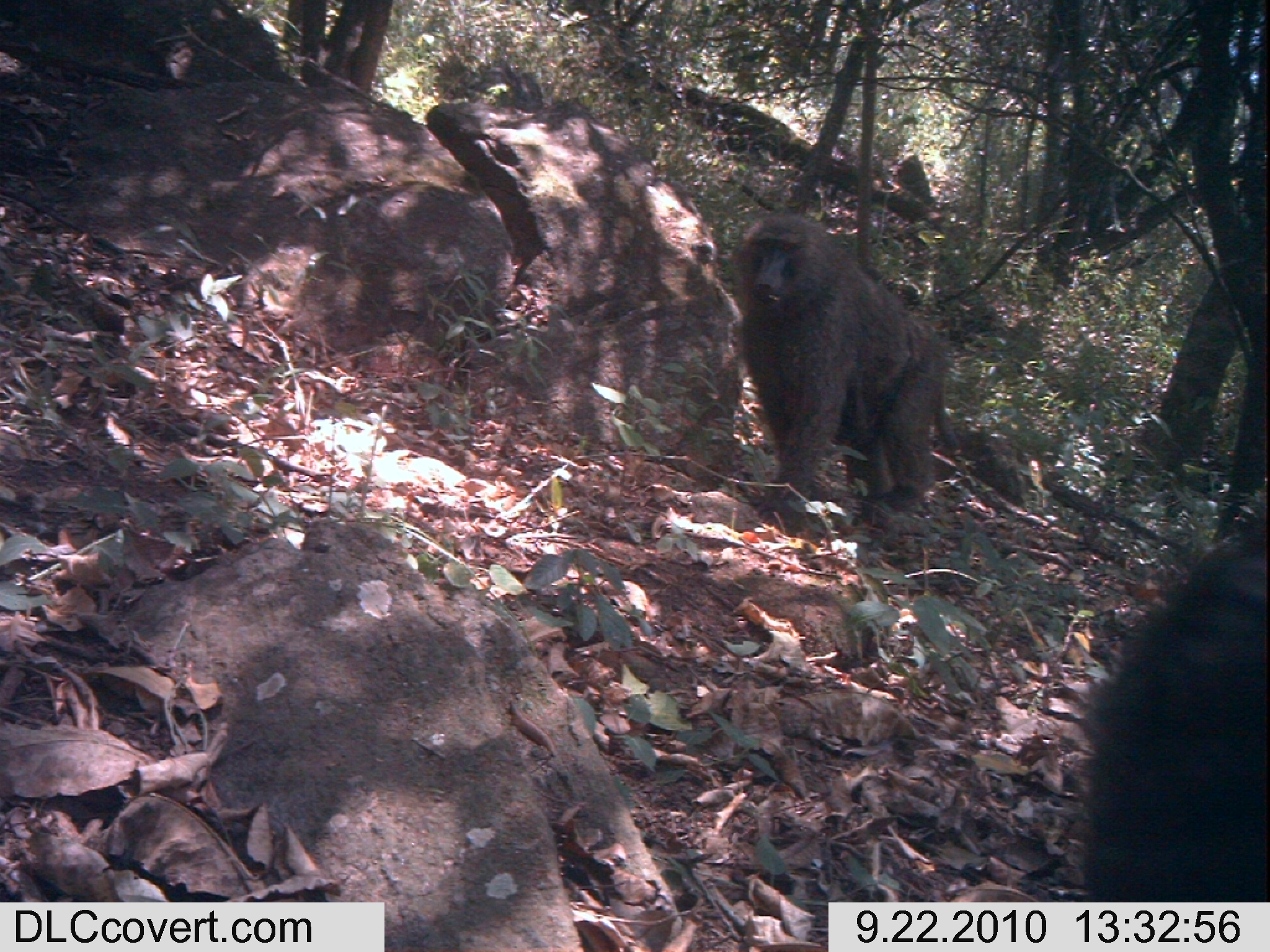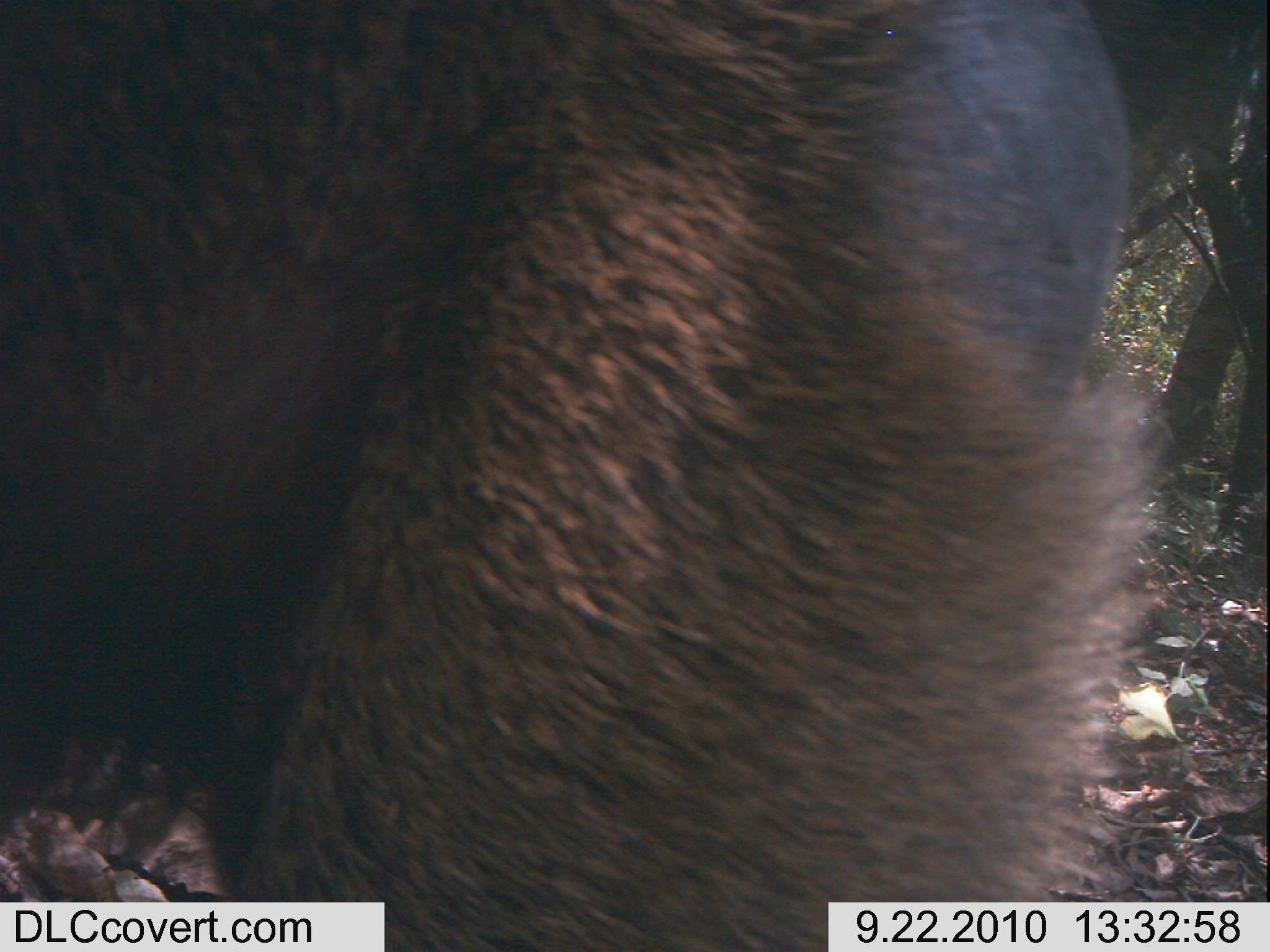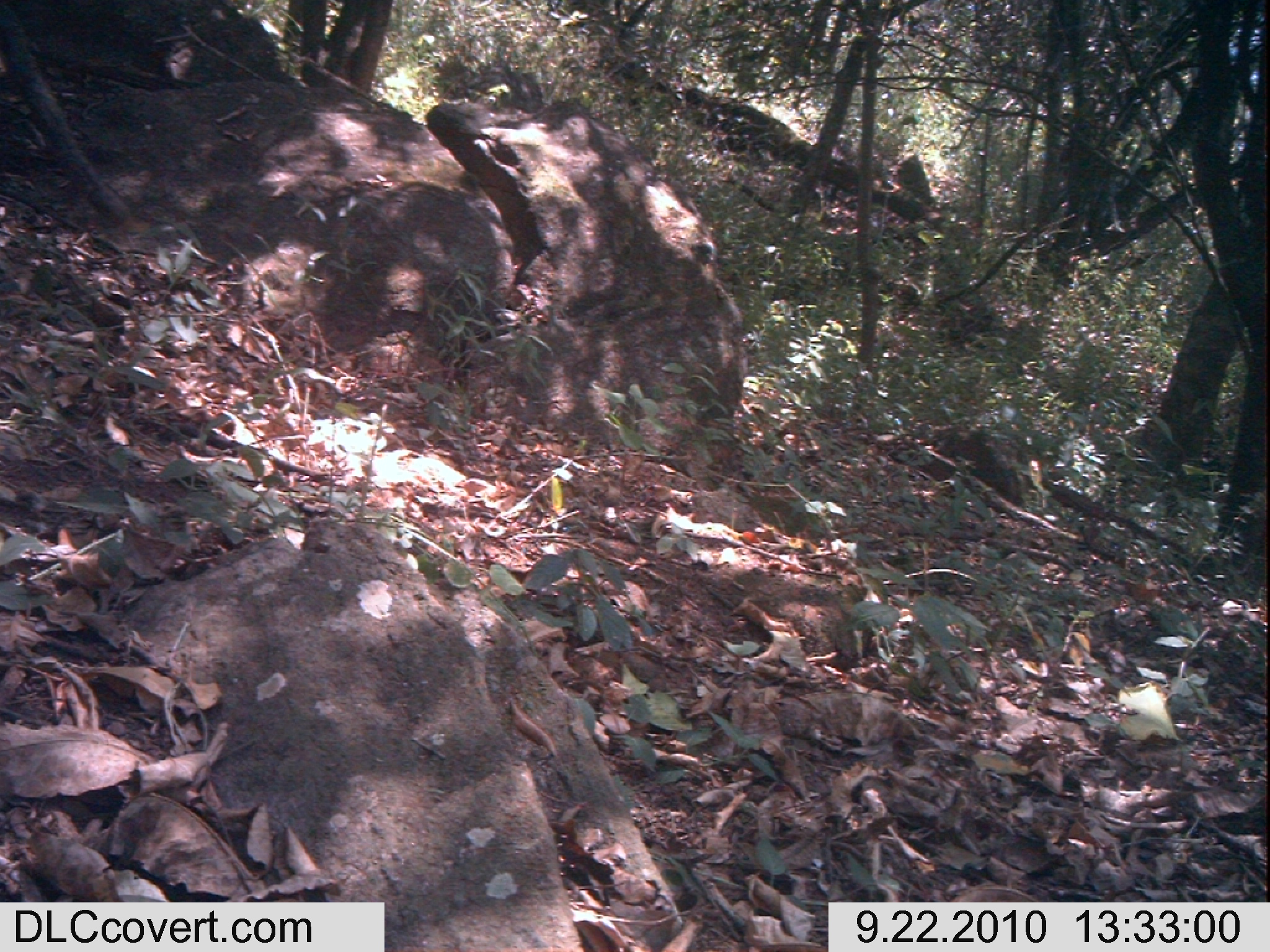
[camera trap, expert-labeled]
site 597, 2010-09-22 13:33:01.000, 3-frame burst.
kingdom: Animalia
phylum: Chordata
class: Mammalia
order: Primates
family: Cercopithecidae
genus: Papio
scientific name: Papio anubis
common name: olive baboon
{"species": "Papio anubis (olive baboon)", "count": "2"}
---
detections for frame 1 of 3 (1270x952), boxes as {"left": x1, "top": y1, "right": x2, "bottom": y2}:
papio anubis: {"left": 739, "top": 209, "right": 961, "bottom": 519}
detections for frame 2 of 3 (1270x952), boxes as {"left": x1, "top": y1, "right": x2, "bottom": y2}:
papio anubis: {"left": 0, "top": 1, "right": 1150, "bottom": 949}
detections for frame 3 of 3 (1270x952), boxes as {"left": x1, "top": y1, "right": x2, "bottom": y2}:
unknown: {"left": 0, "top": 4, "right": 130, "bottom": 227}